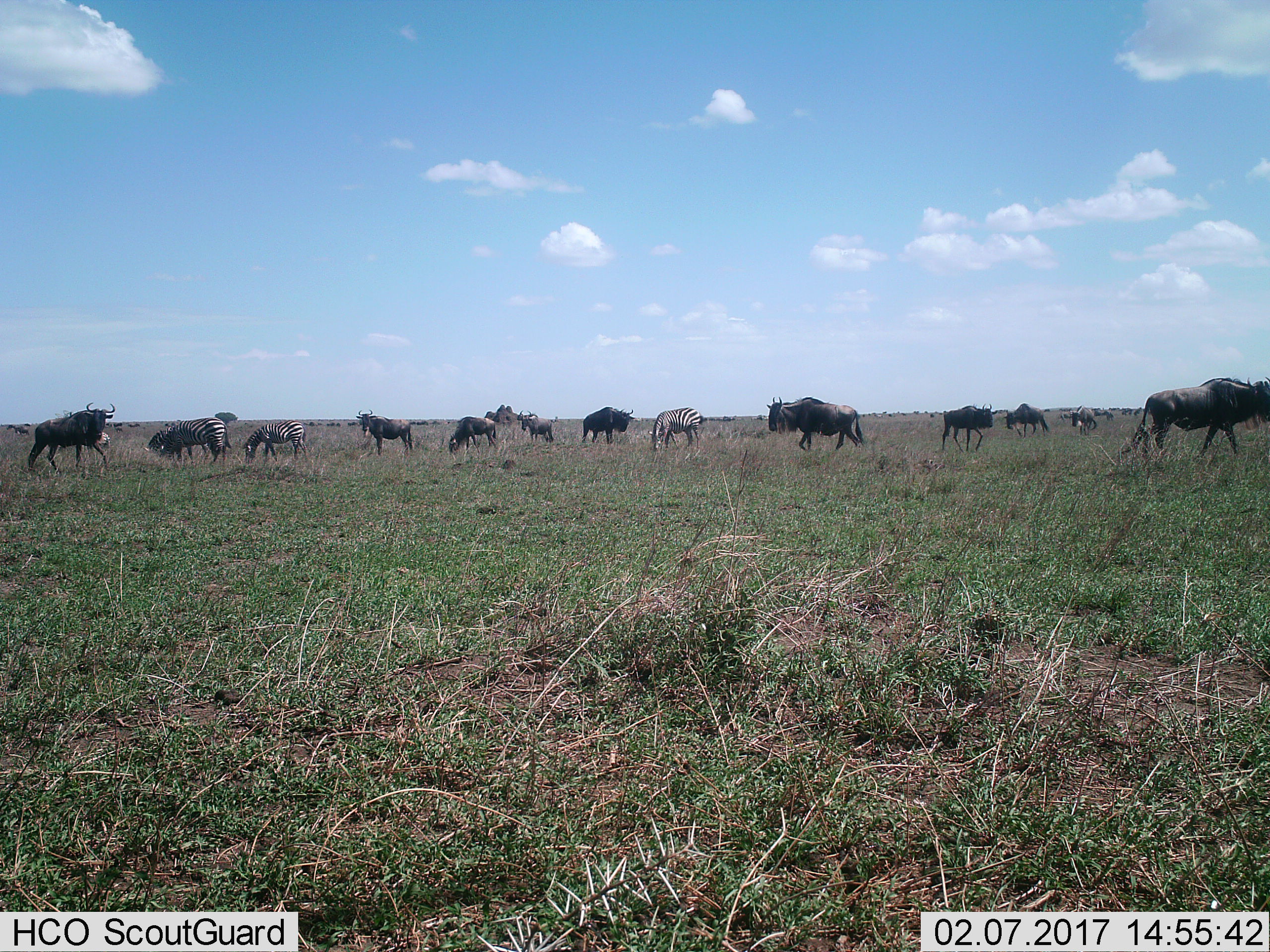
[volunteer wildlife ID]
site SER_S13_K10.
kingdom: Animalia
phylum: Chordata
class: Mammalia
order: Artiodactyla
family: Bovidae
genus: Connochaetes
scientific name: Connochaetes taurinus taurinus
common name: blue wildebeest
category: wildebeestblue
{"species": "wildebeestblue (blue wildebeest) (Connochaetes taurinus taurinus)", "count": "11-50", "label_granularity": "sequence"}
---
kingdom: Animalia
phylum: Chordata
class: Mammalia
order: Perissodactyla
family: Equidae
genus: Equus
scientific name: Equus quagga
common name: plains zebra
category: zebraplains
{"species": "zebraplains (plains zebra) (Equus quagga)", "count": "5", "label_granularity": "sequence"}